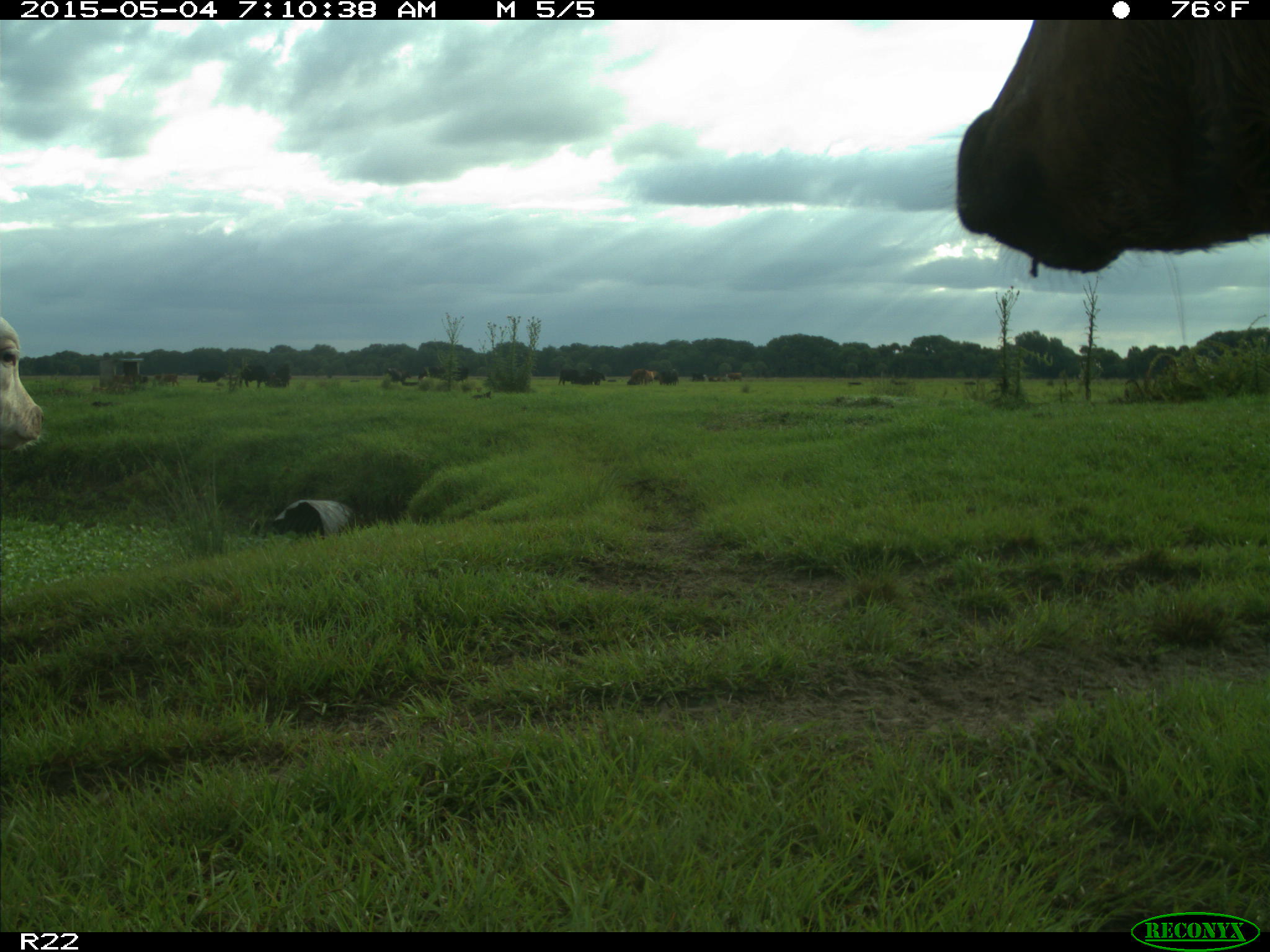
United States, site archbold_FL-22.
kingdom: Animalia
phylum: Chordata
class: Mammalia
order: Artiodactyla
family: Bovidae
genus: Bos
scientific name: Bos taurus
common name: domestic cow